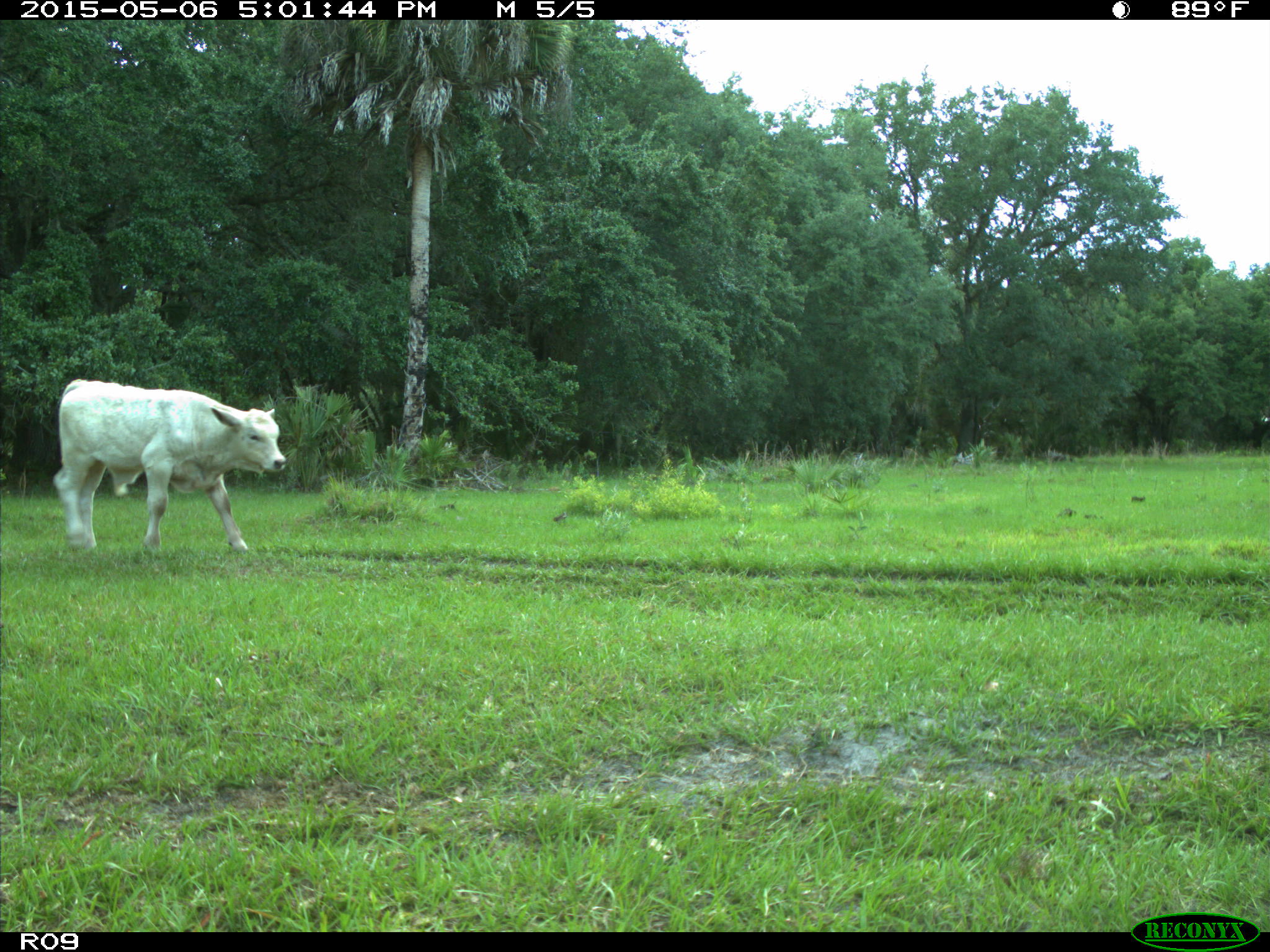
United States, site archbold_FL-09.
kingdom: Animalia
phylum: Chordata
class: Mammalia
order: Artiodactyla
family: Bovidae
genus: Bos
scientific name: Bos taurus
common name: domestic cow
Bos taurus (domestic cow).